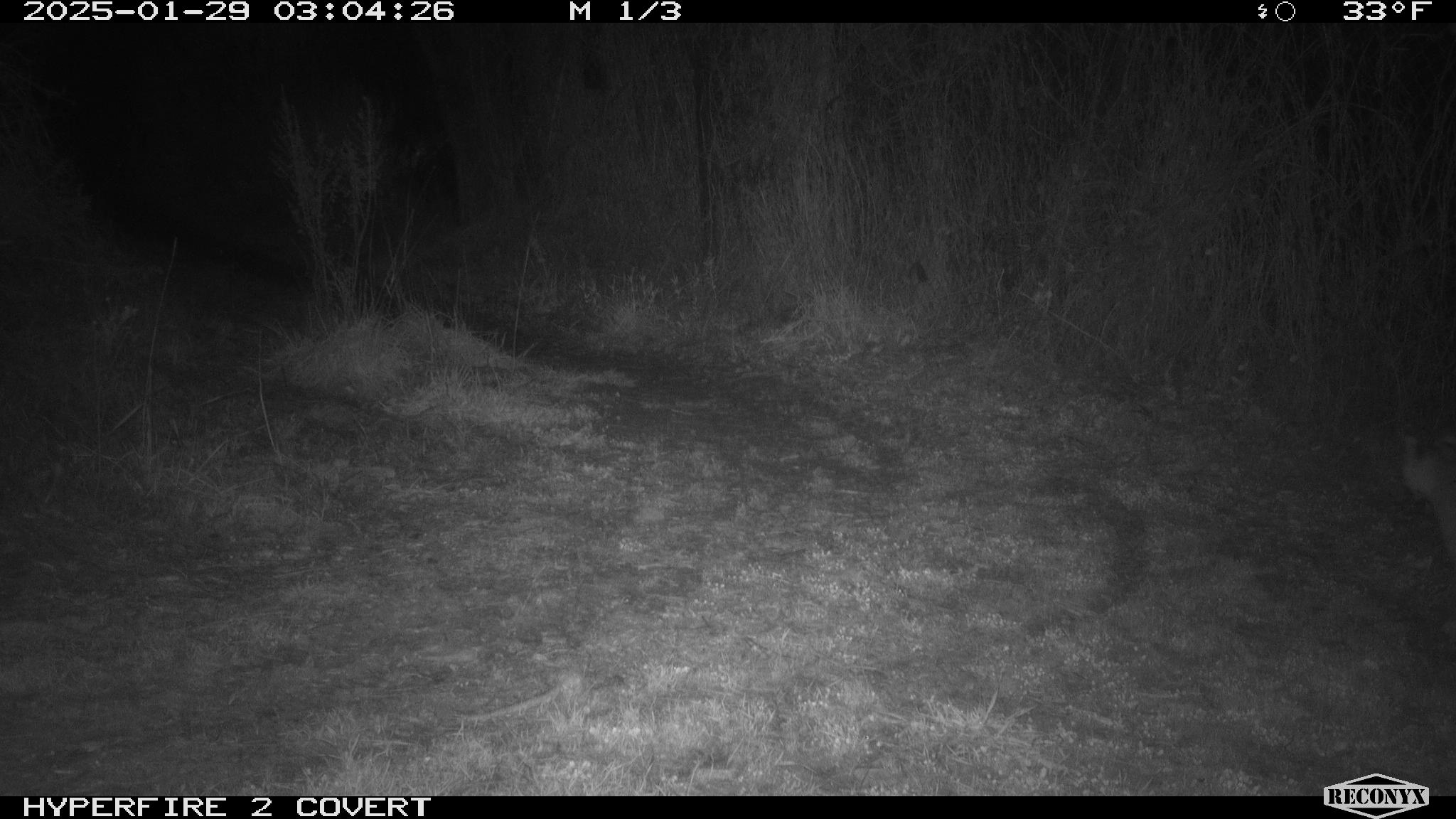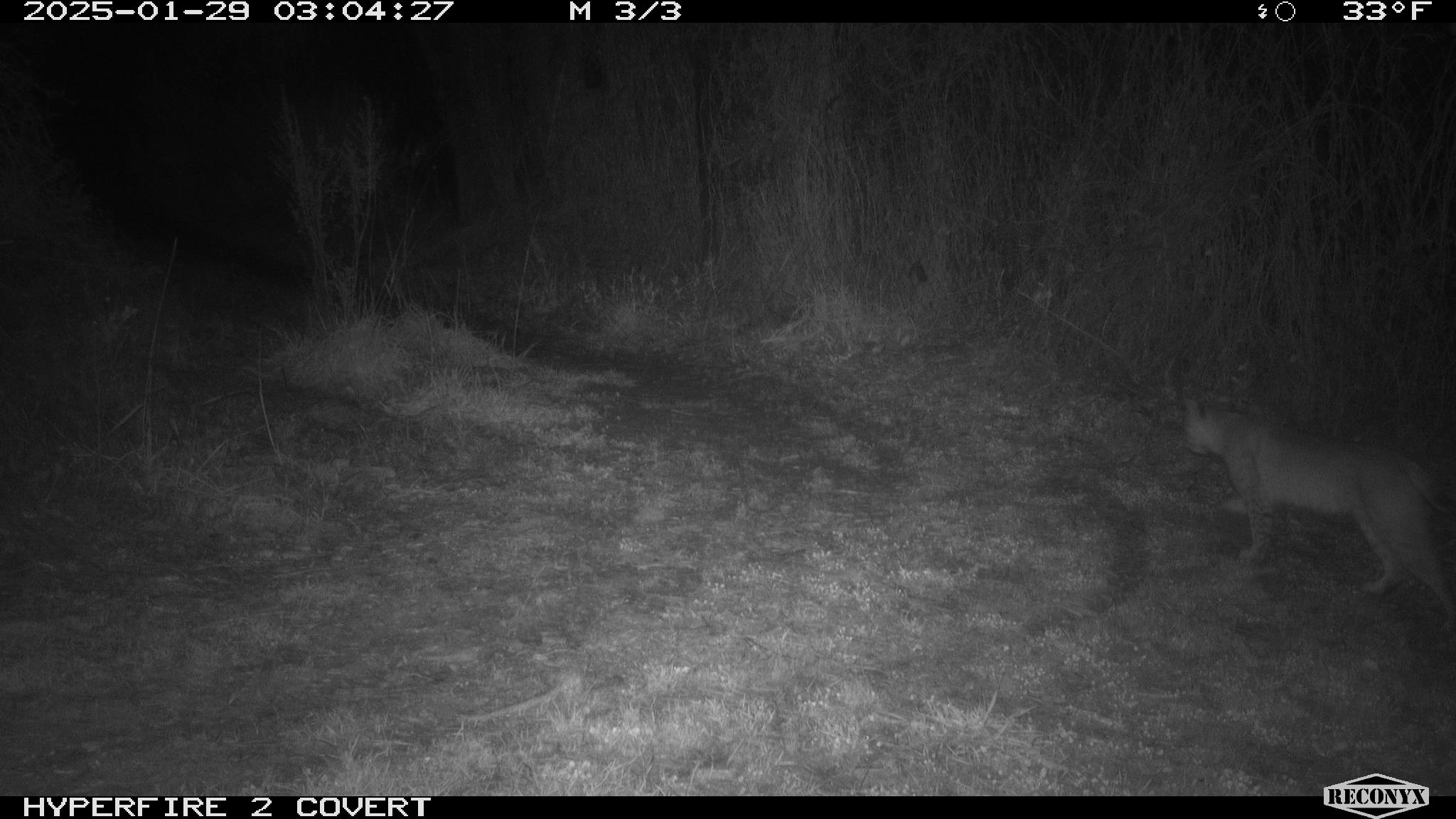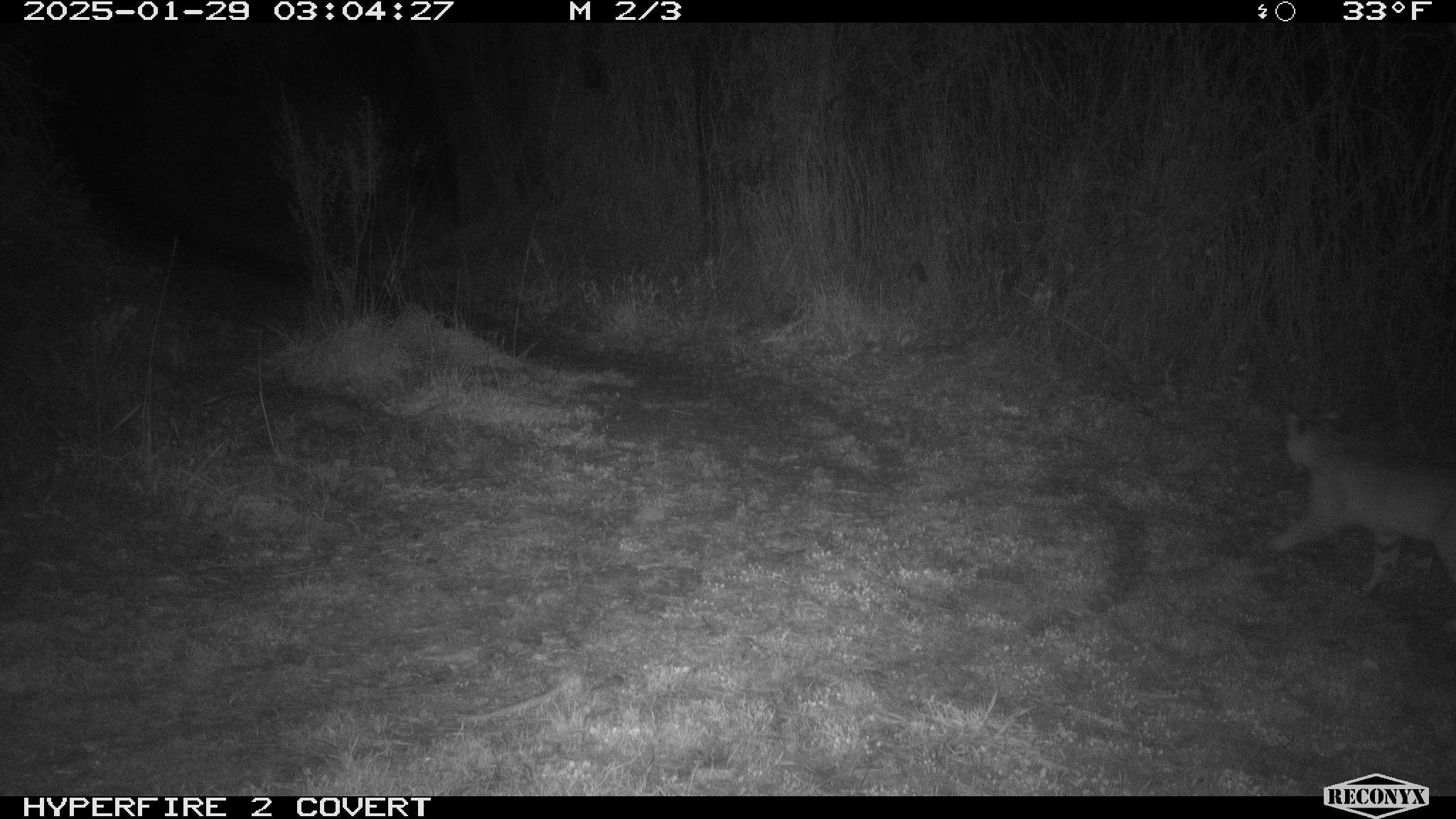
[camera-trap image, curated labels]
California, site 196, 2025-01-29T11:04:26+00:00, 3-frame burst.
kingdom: Animalia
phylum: Chordata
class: Mammalia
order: Carnivora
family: Felidae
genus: Lynx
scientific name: Lynx rufus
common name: bobcat